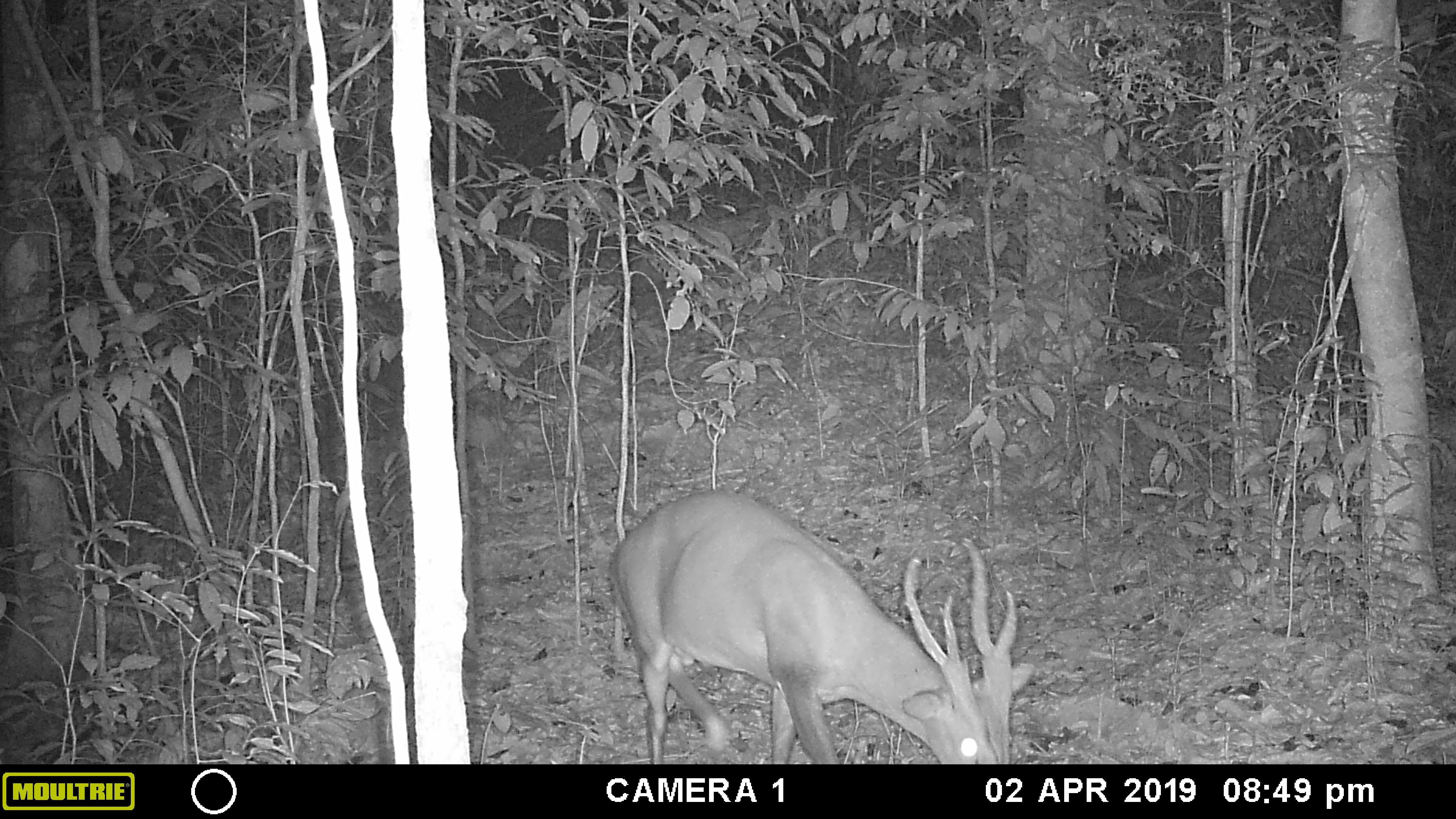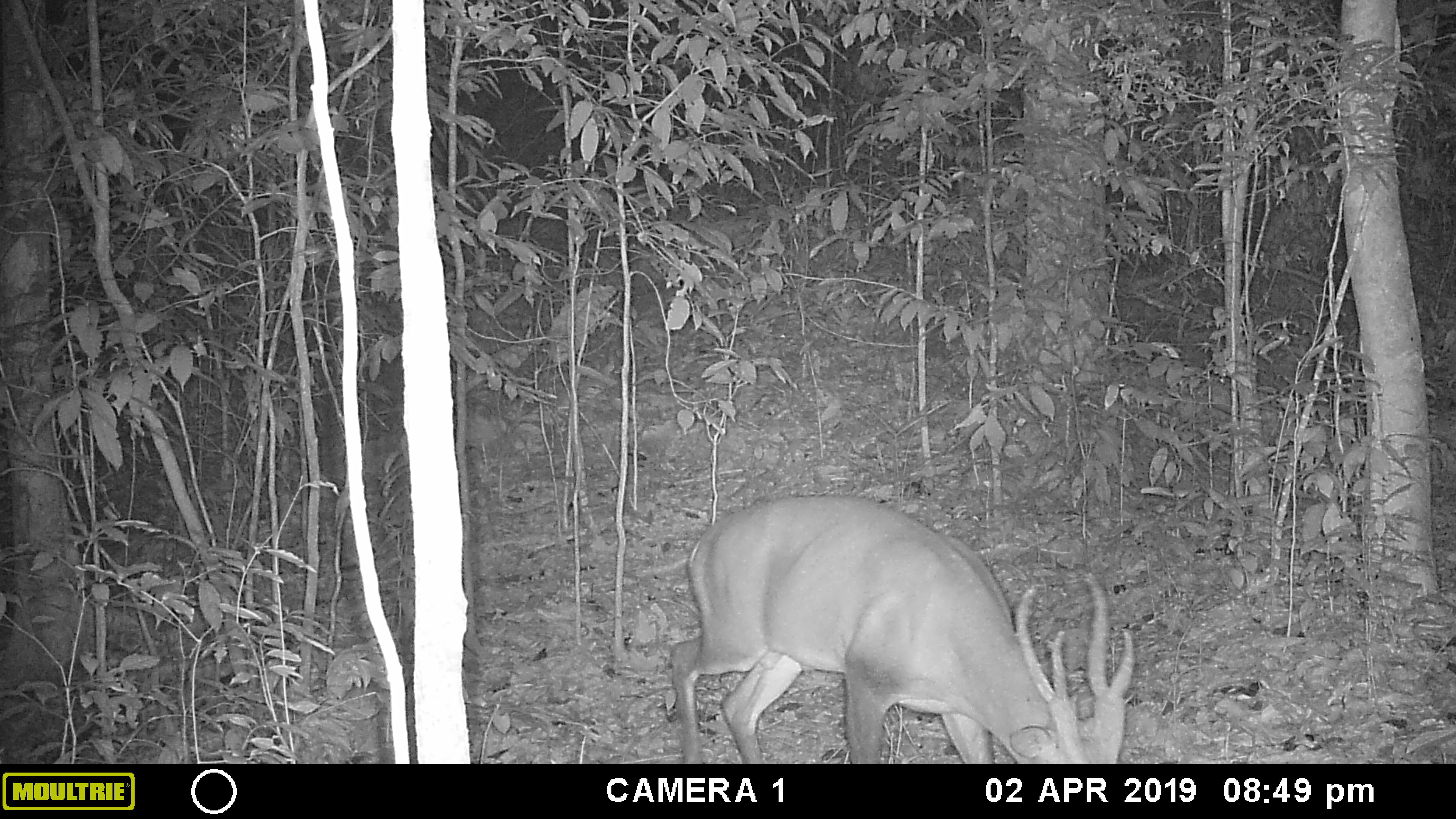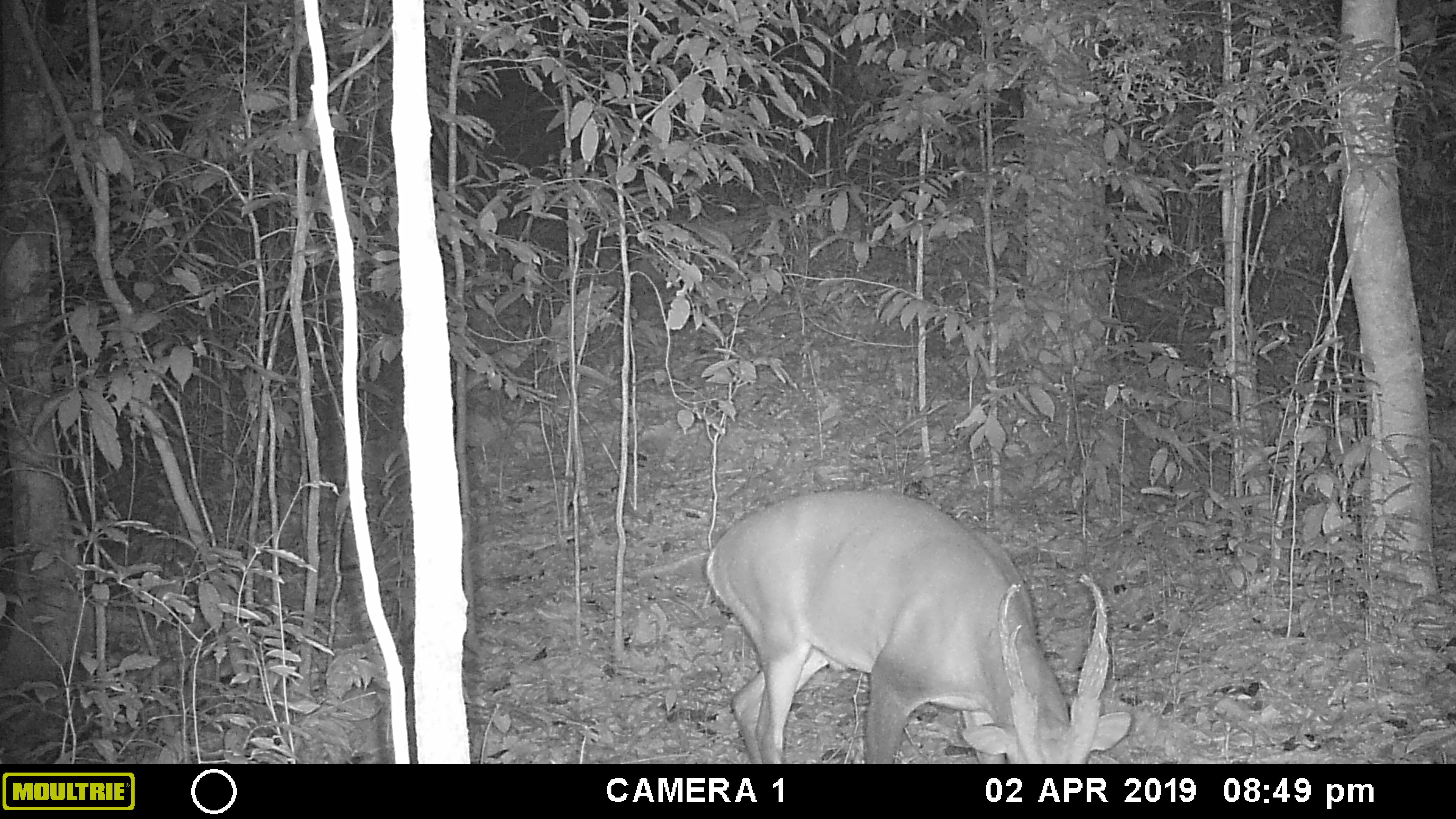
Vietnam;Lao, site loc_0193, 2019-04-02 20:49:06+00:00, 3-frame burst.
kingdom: Animalia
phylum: Chordata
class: Mammalia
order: Artiodactyla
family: Cervidae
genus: Muntiacus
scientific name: Muntiacus vuquangensis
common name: large-antlered muntjac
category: large antlered muntjac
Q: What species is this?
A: Large antlered muntjac (large-antlered muntjac) (Muntiacus vuquangensis).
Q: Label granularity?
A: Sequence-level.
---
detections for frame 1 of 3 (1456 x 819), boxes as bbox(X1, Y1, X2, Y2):
large antlered muntjac: bbox(604, 487, 1033, 764)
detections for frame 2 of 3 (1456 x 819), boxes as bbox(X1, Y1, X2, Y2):
large antlered muntjac: bbox(667, 491, 1136, 764)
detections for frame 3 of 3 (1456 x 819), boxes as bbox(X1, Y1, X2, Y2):
large antlered muntjac: bbox(704, 486, 1130, 764)